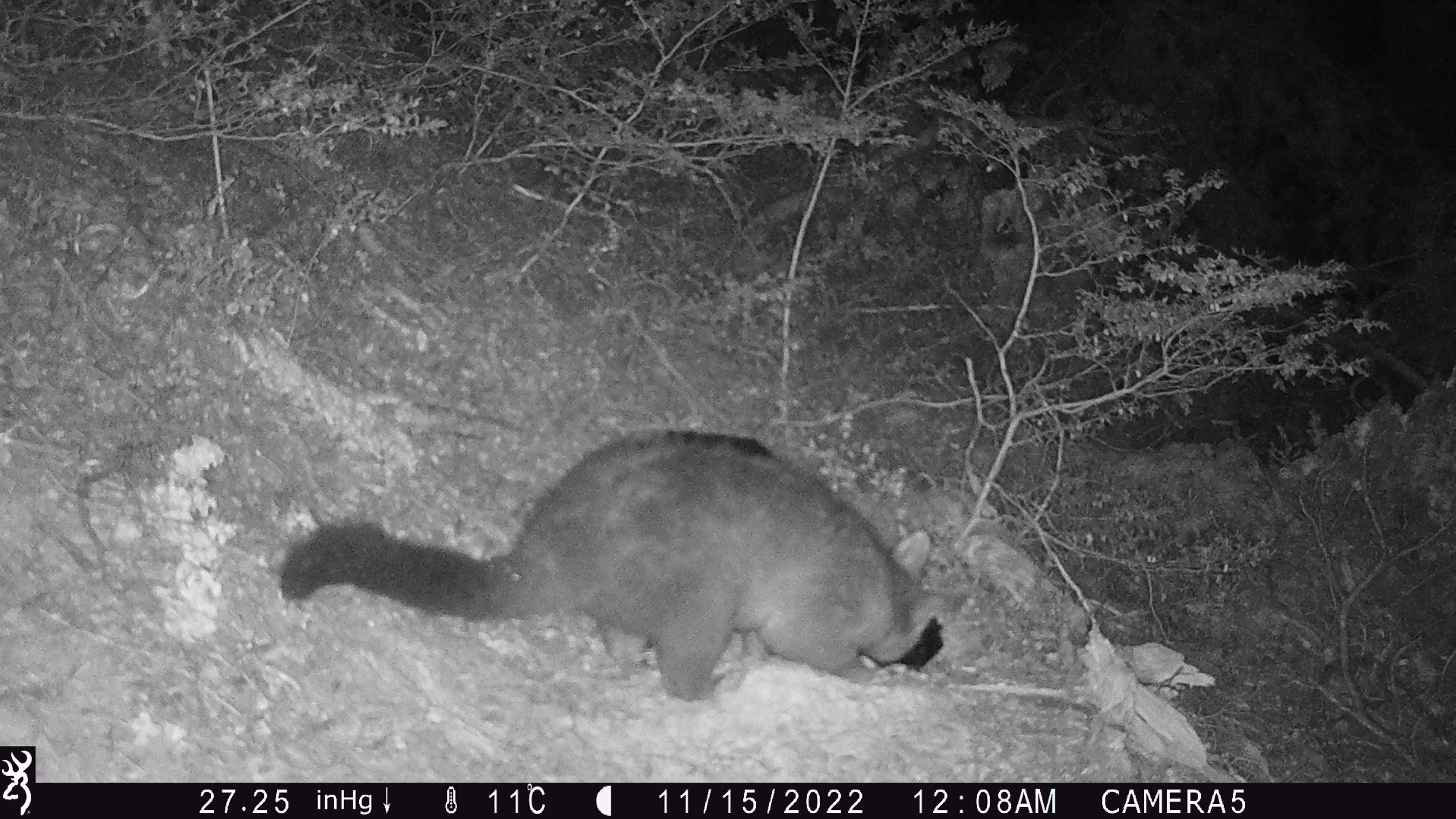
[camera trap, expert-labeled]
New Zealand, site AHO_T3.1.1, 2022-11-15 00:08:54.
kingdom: Animalia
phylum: Chordata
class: Mammalia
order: Diprotodontia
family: Phalangeridae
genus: Trichosurus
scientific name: Trichosurus vulpecula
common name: common brushtail possum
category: possum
Possum (common brushtail possum) (Trichosurus vulpecula).